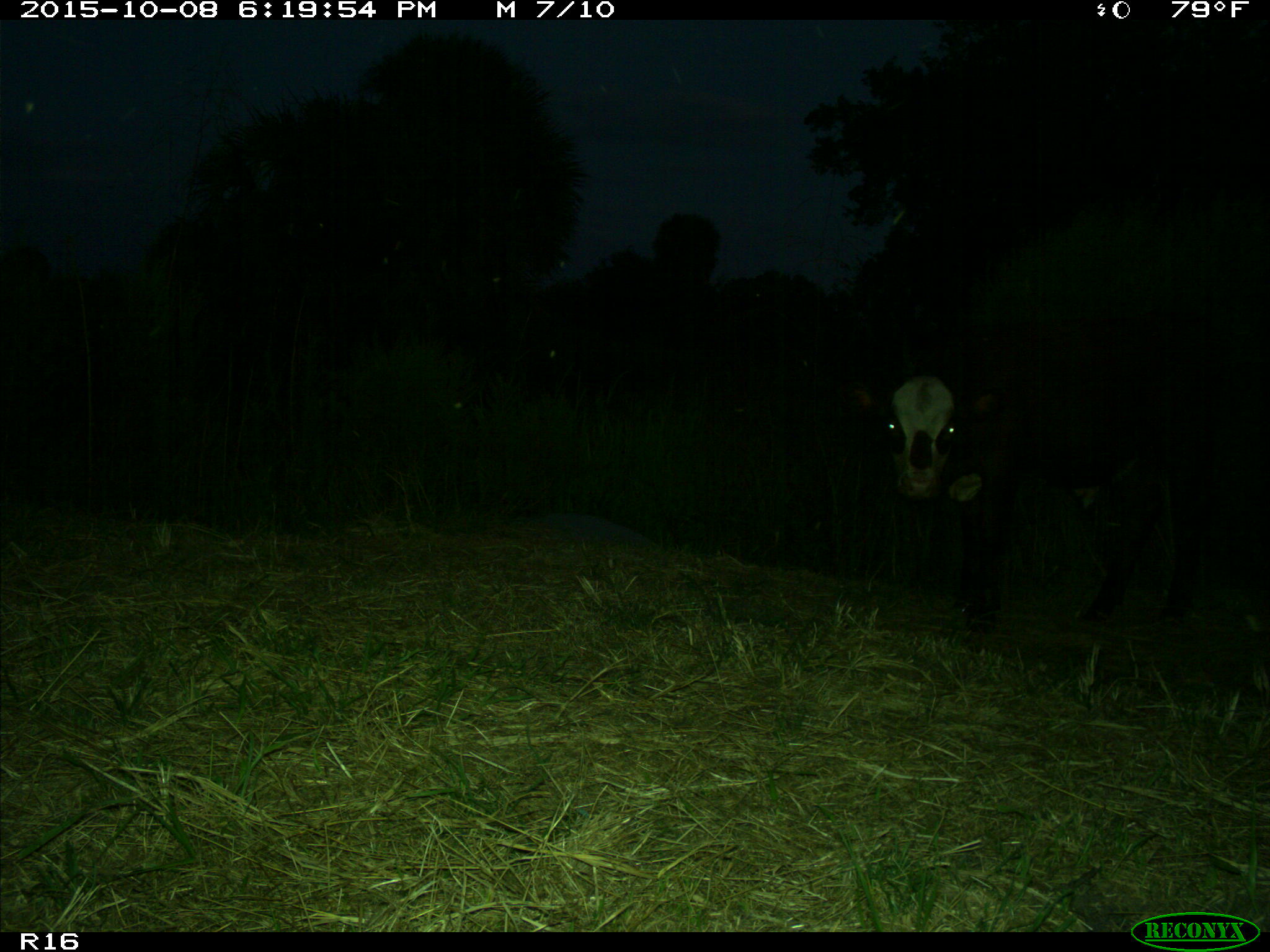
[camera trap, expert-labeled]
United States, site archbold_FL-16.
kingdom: Animalia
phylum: Chordata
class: Mammalia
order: Artiodactyla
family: Bovidae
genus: Bos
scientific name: Bos taurus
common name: domestic cow